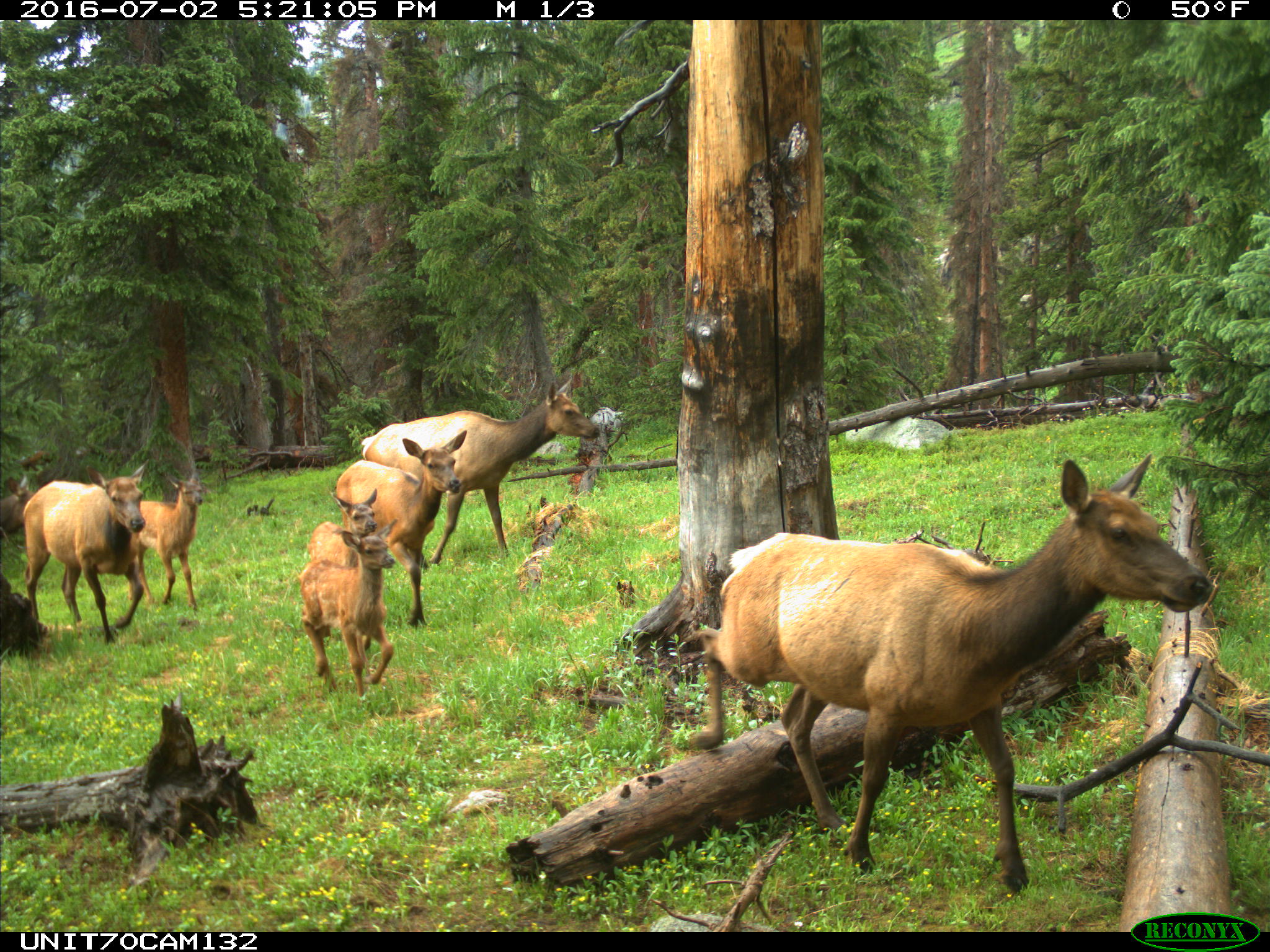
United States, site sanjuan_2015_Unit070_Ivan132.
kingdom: Animalia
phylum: Chordata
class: Mammalia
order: Artiodactyla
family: Cervidae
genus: Cervus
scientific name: Cervus elaphus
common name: red deer